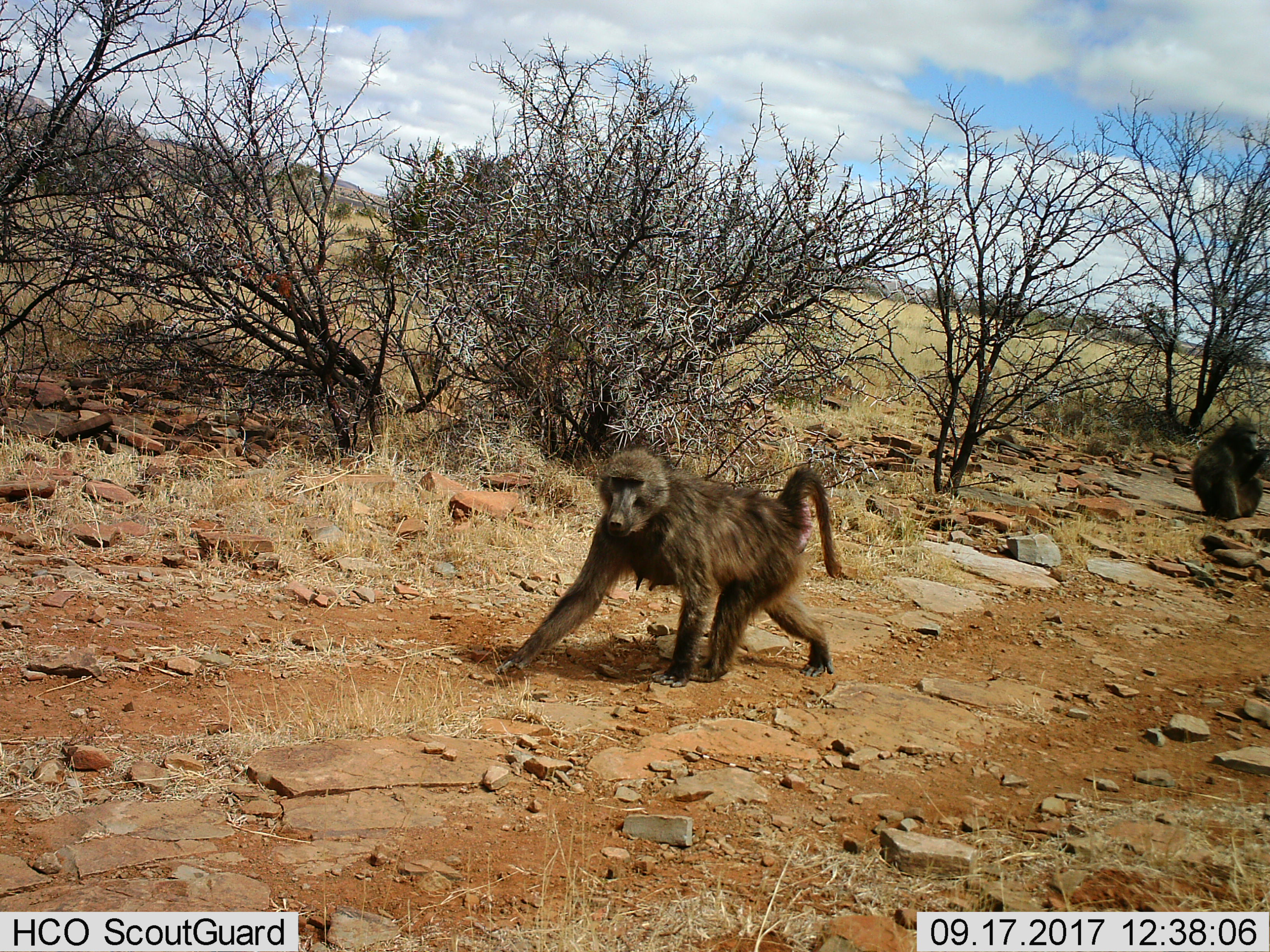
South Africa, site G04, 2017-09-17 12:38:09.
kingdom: Animalia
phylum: Chordata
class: Mammalia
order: Primates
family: Cercopithecidae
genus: Papio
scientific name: Papio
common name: baboon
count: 2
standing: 30%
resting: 30%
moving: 90%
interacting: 0%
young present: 0%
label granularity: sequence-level